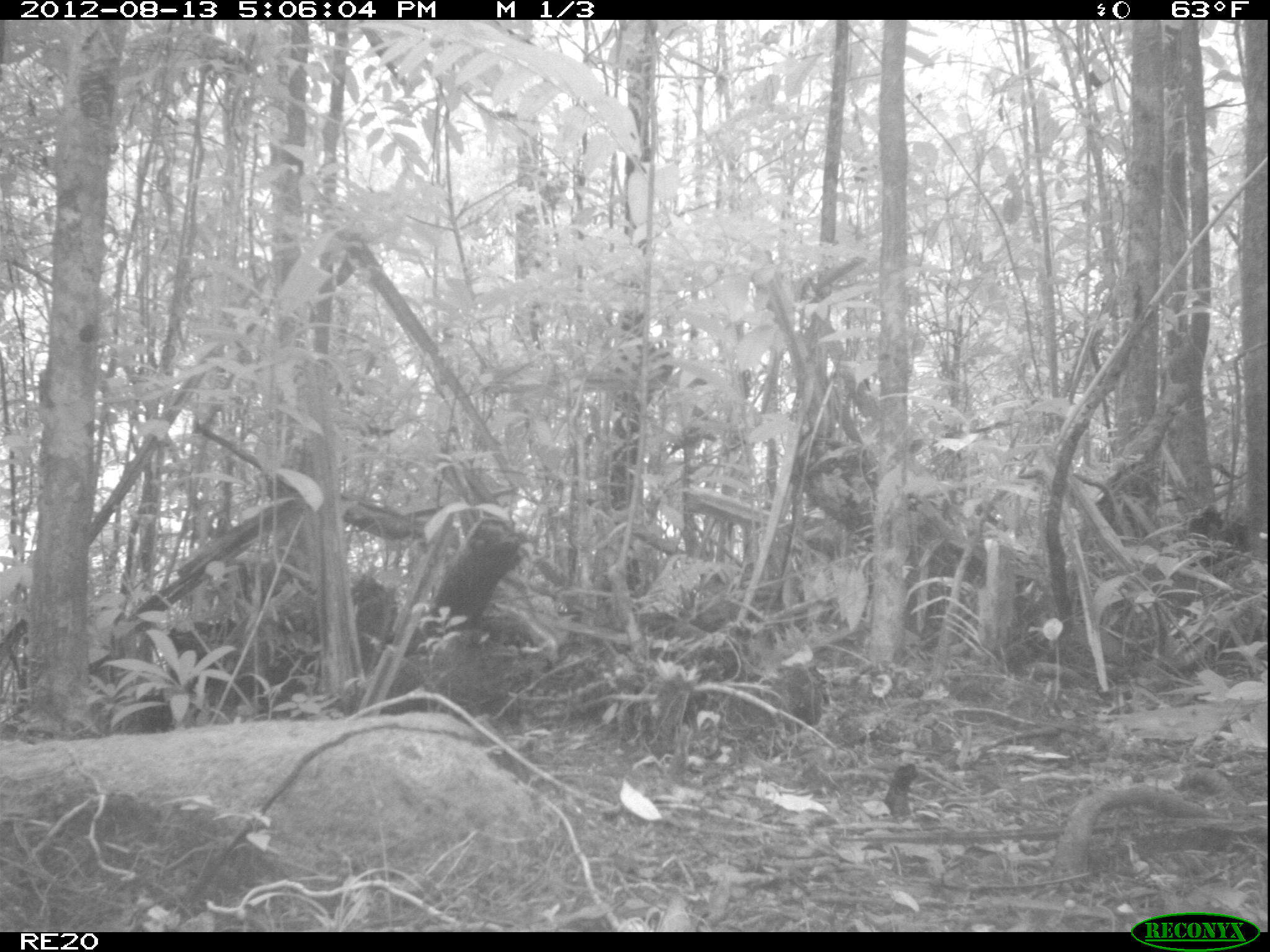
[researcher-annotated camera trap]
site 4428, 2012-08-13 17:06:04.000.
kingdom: Animalia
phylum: Chordata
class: Mammalia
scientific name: Mammalia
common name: mammals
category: small mammal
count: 1